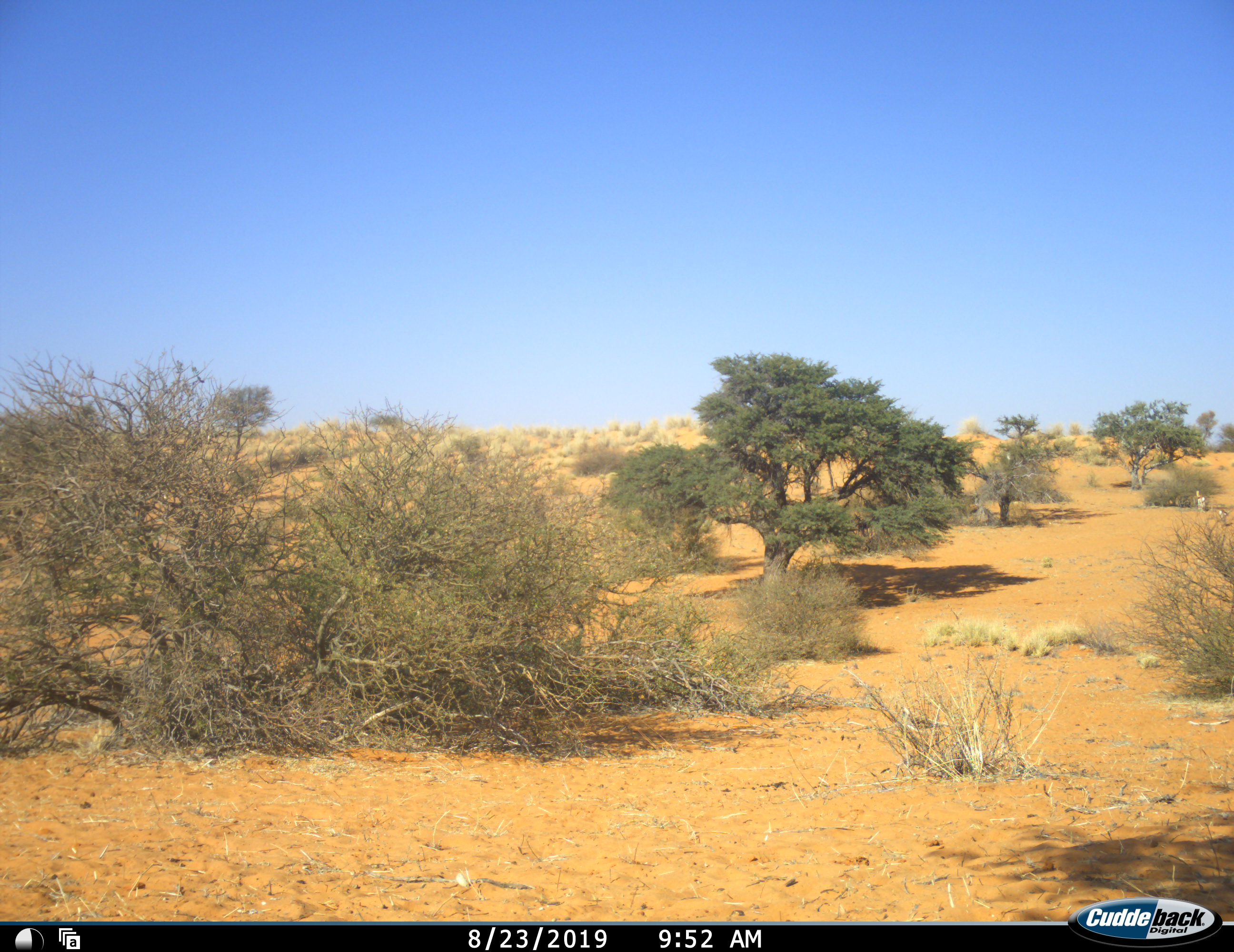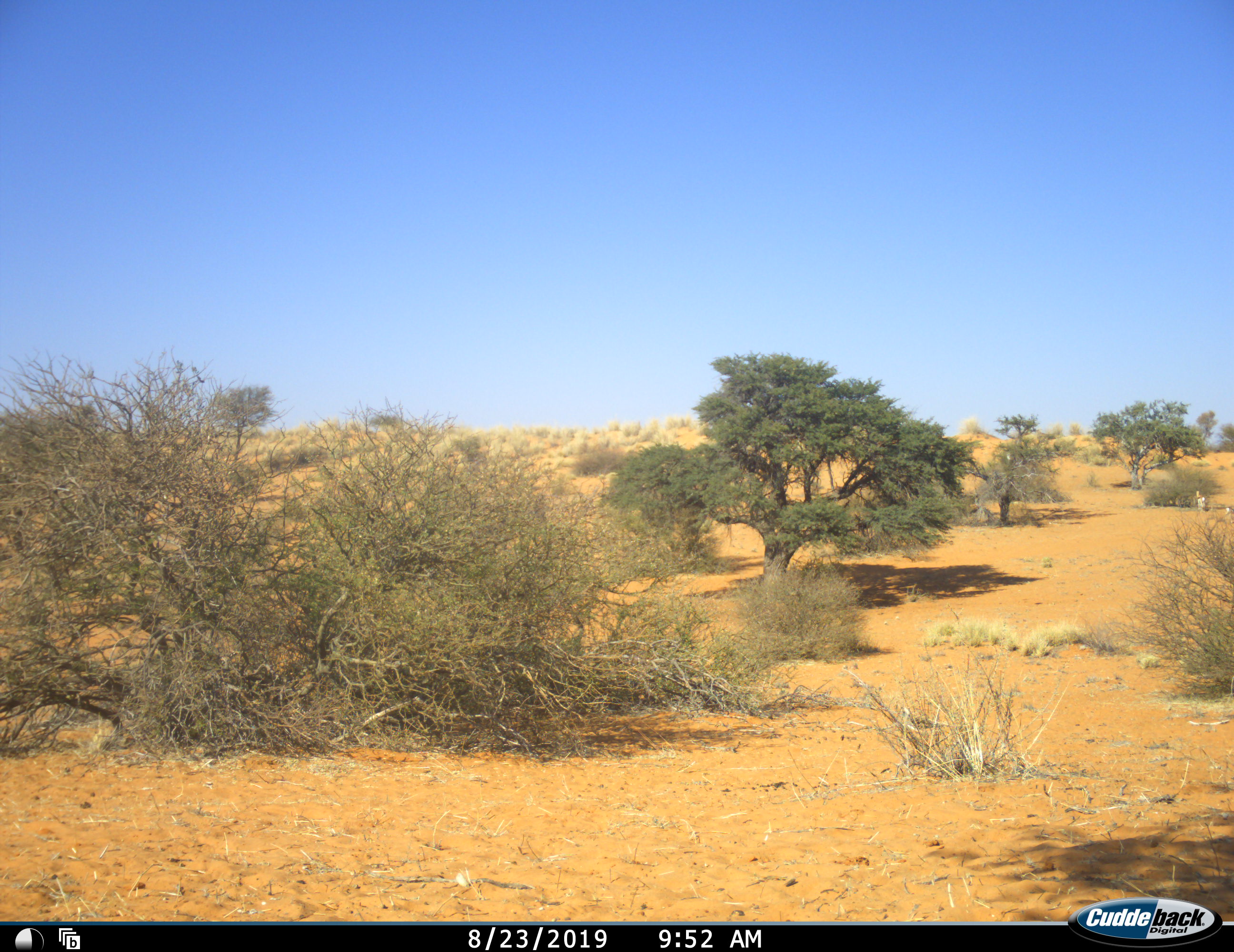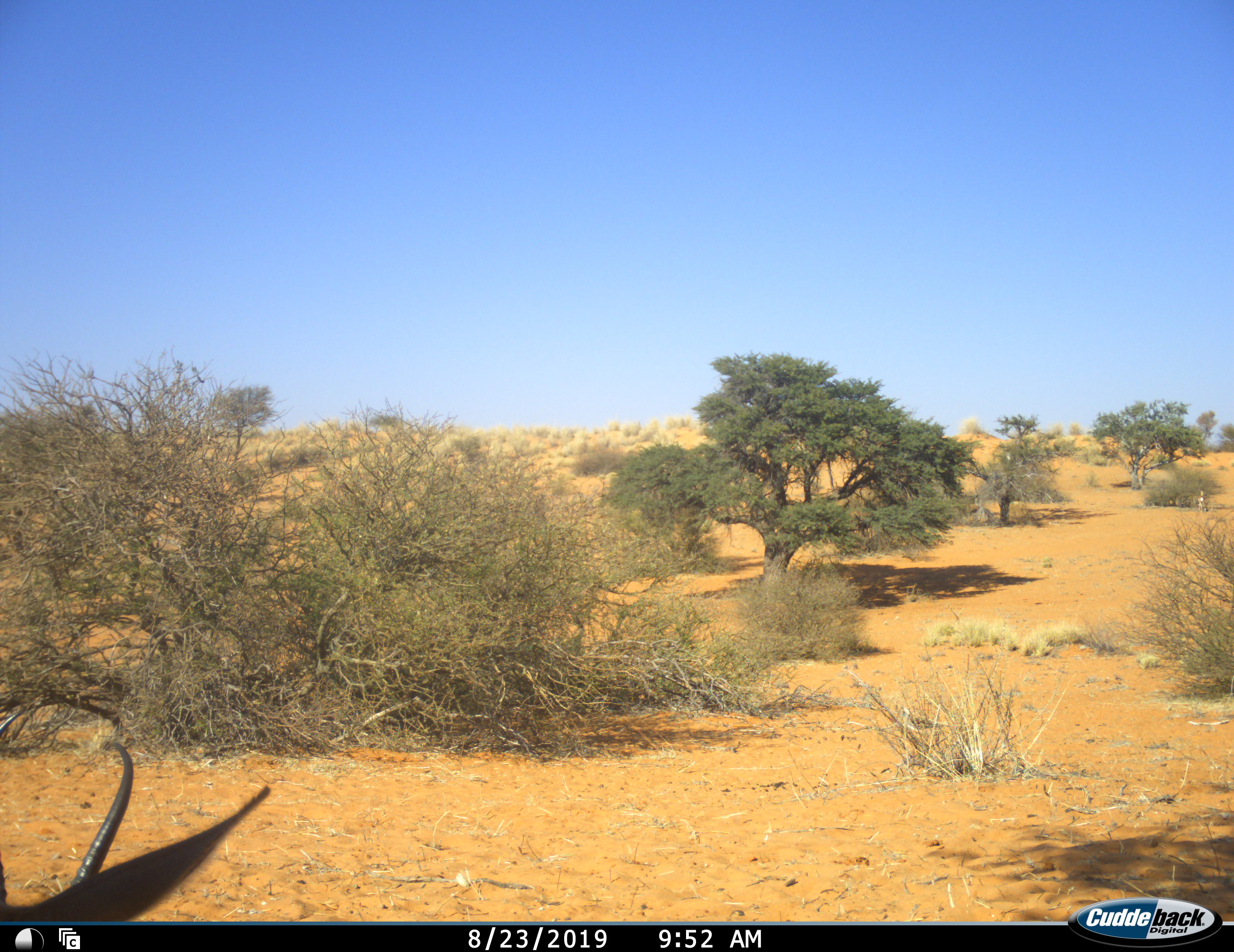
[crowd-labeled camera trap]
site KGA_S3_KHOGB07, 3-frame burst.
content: unidentified animal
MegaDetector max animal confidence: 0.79